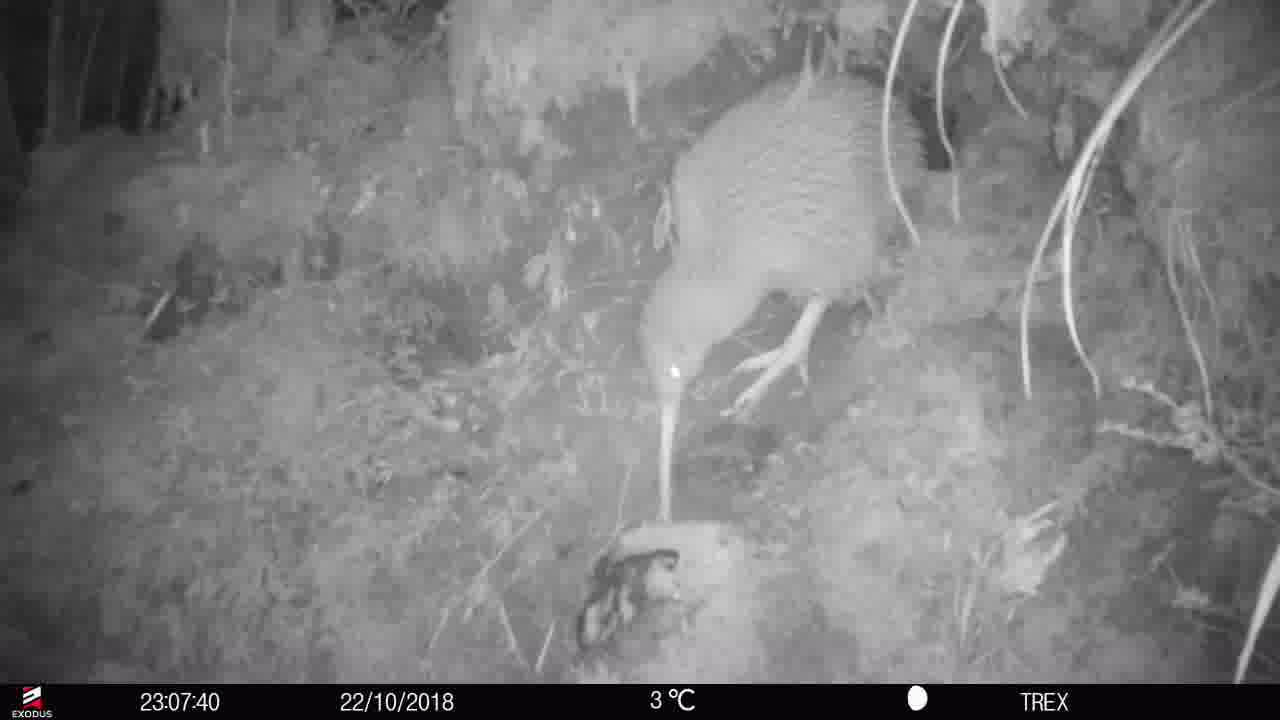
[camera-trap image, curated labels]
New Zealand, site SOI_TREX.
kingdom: Animalia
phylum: Chordata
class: Aves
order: Apterygiformes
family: Apterygidae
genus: Apteryx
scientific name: Apteryx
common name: kiwi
Kiwi (Apteryx).